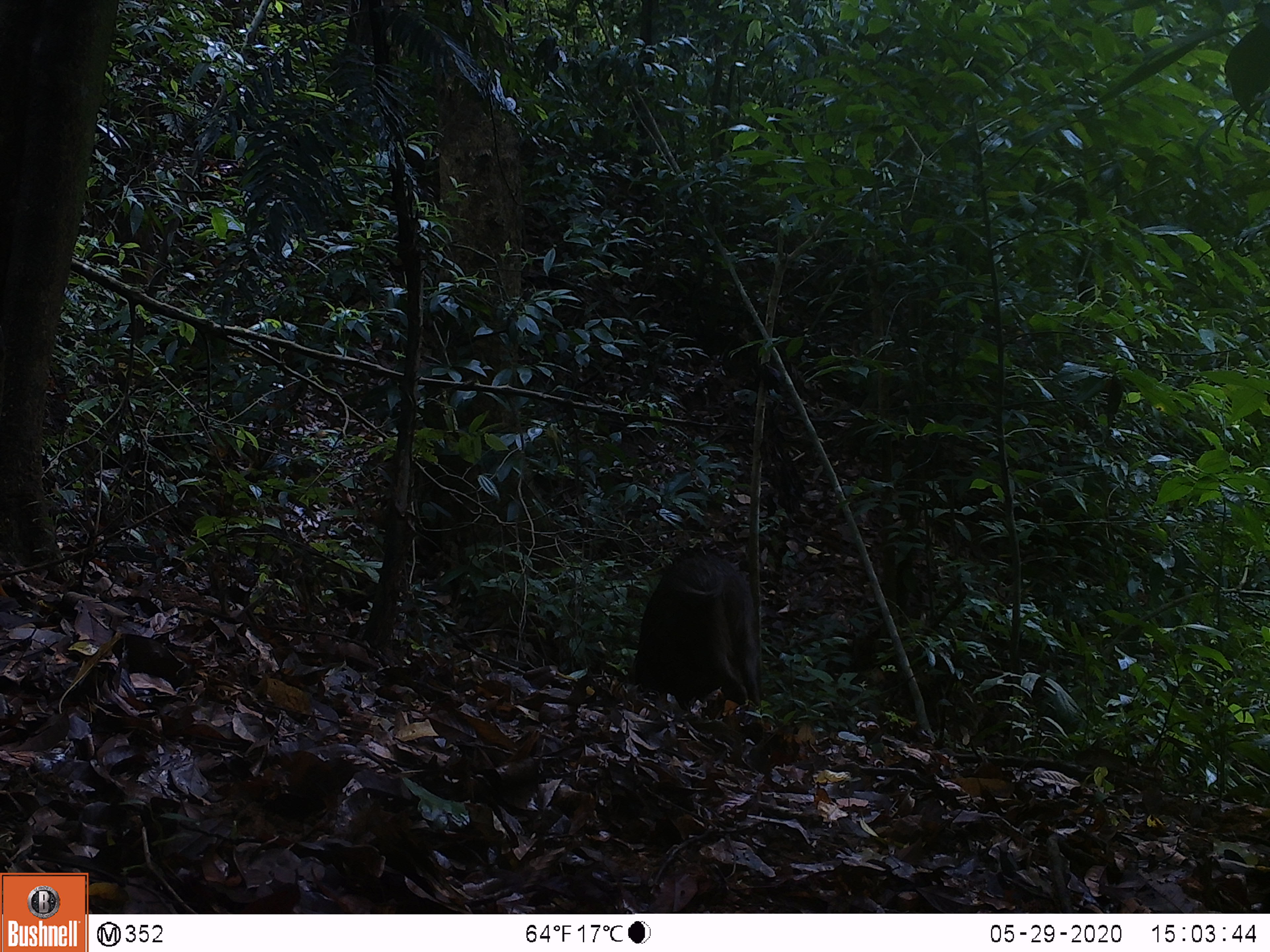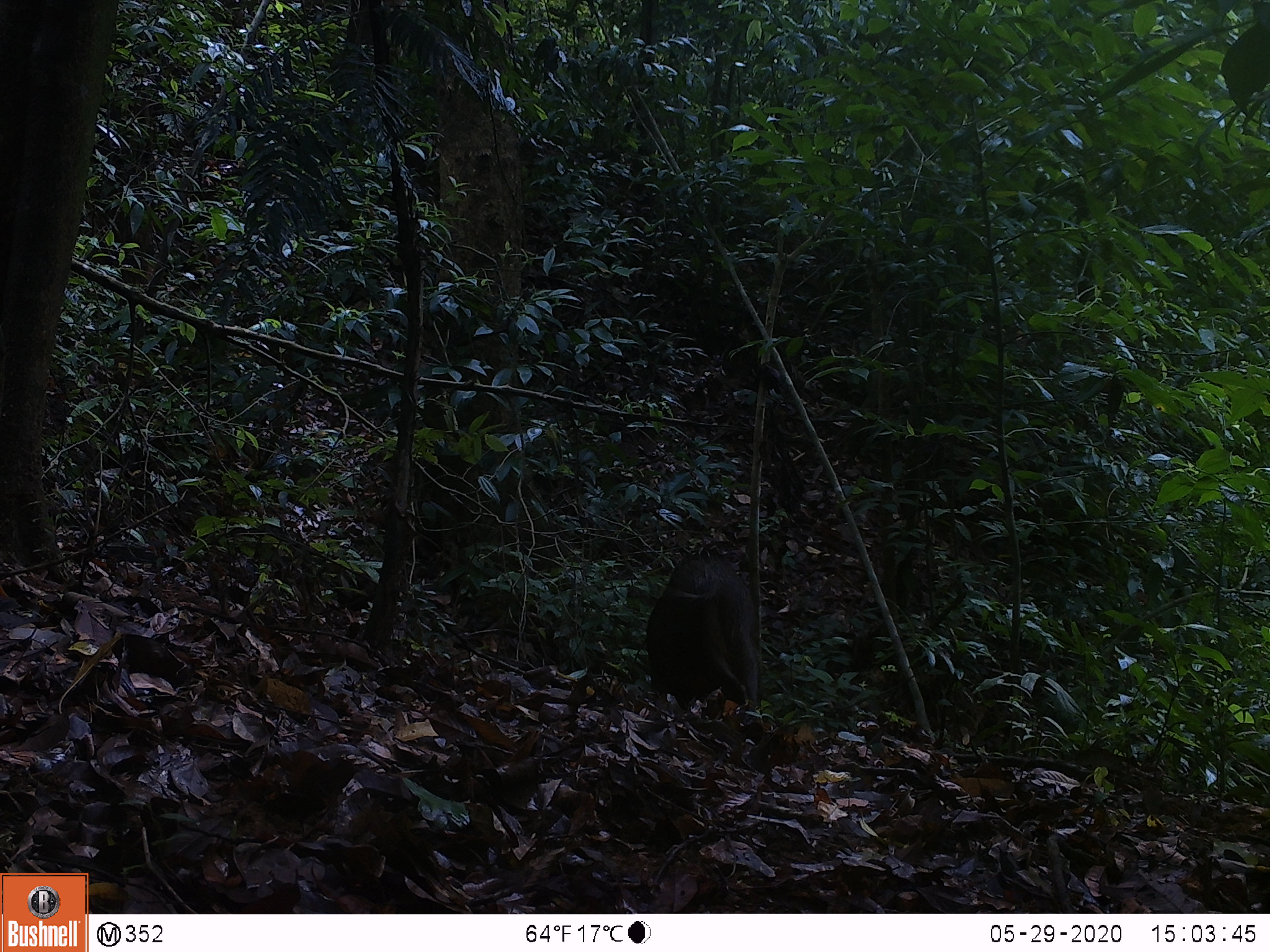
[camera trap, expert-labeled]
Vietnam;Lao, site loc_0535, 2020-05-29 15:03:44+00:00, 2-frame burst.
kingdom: Animalia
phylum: Chordata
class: Mammalia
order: Artiodactyla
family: Suidae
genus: Sus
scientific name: Sus scrofa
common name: eurasian wild pig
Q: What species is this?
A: Eurasian wild pig (Sus scrofa).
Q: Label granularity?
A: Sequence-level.